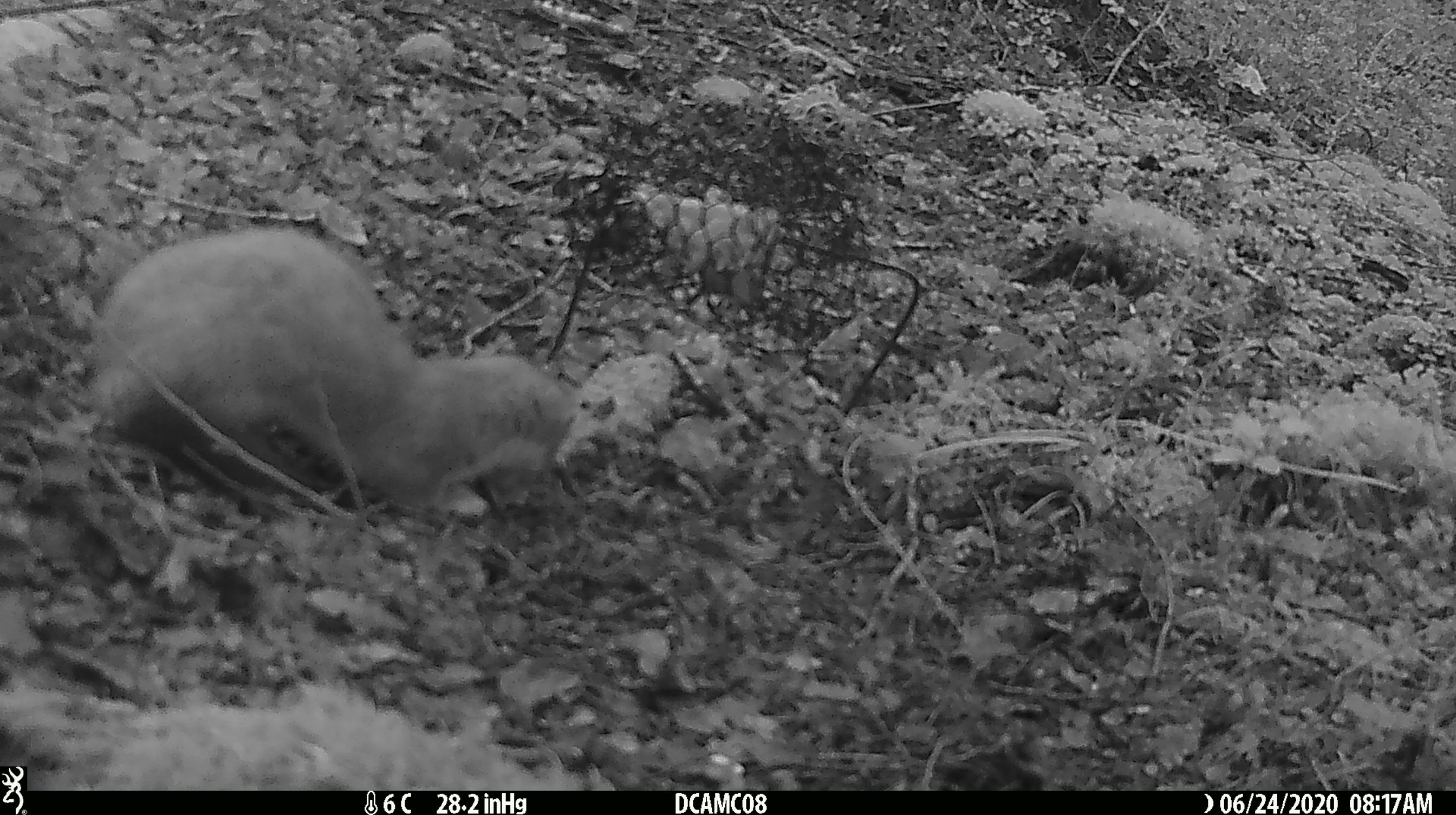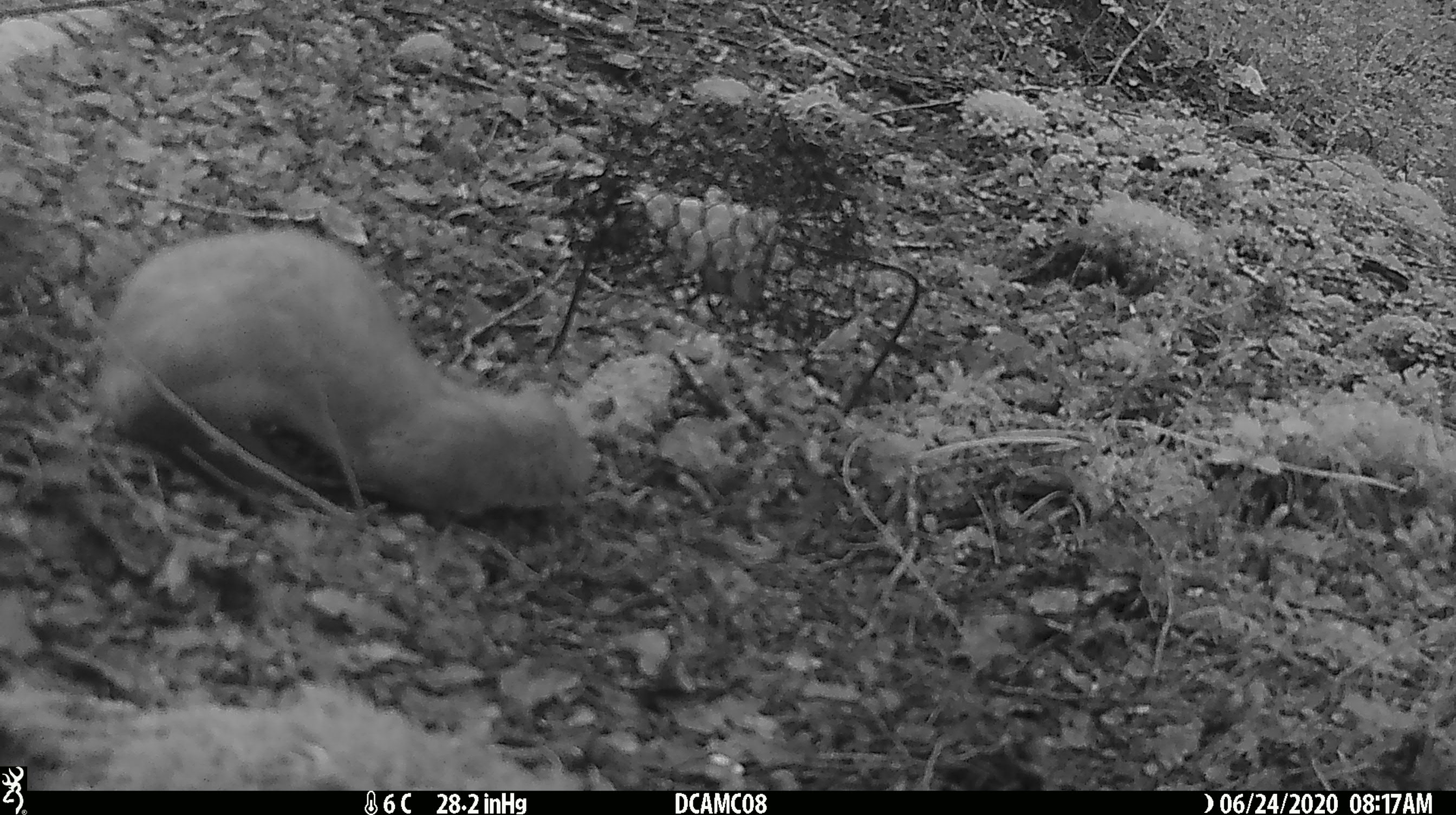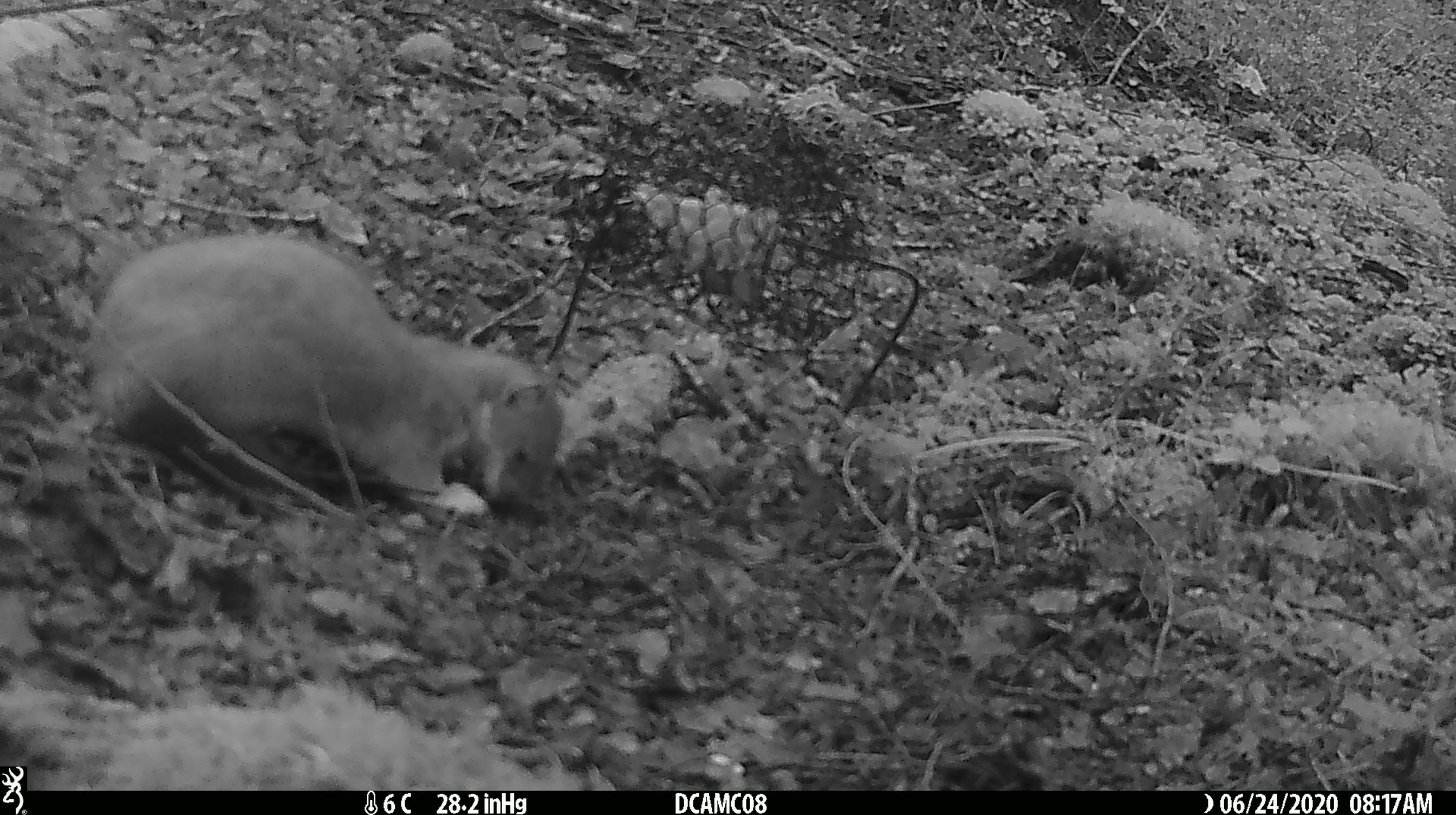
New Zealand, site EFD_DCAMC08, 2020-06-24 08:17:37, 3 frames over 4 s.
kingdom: Animalia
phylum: Chordata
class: Mammalia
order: Carnivora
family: Mustelidae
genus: Mustela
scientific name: Mustela erminea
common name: stoat